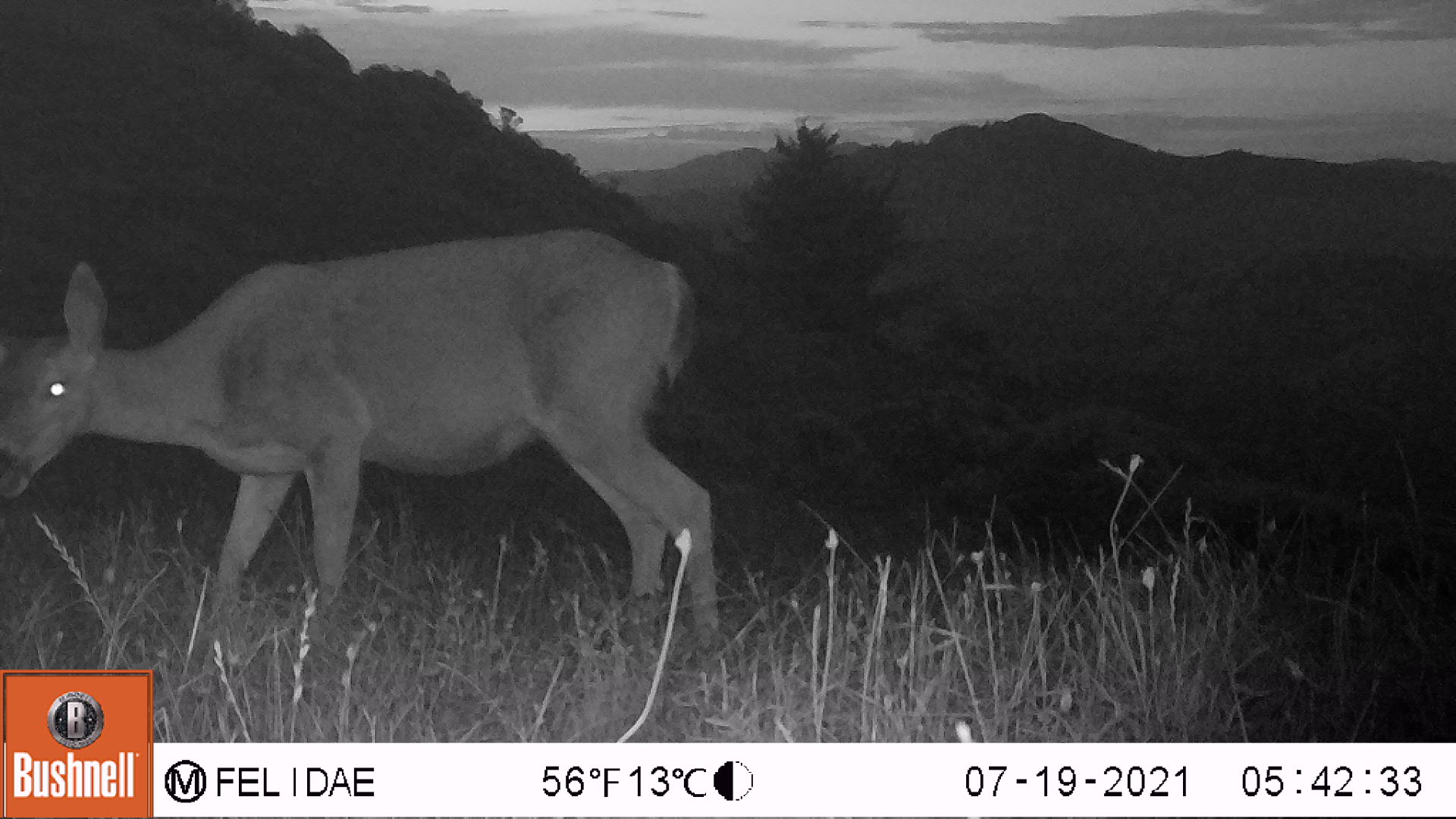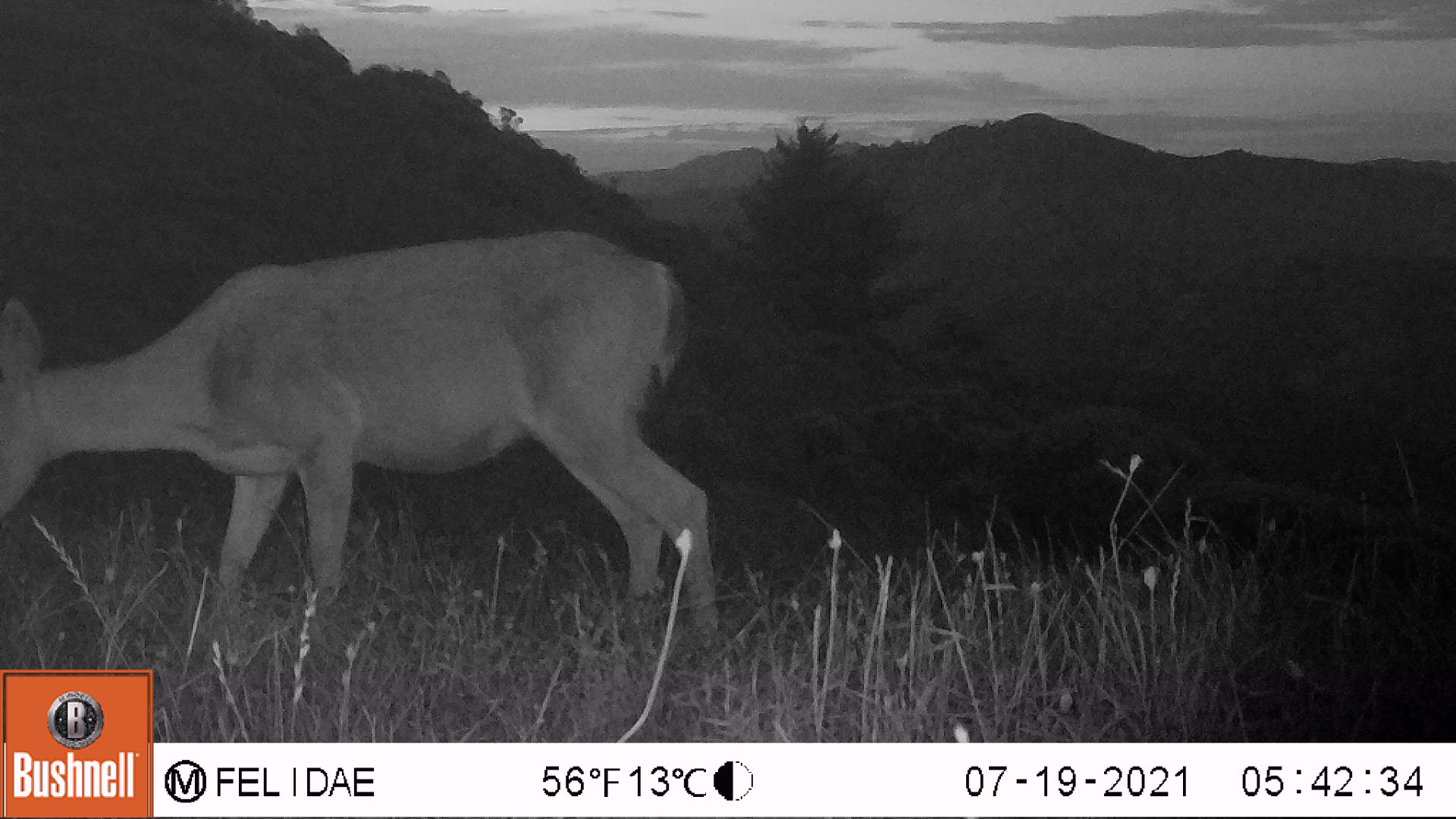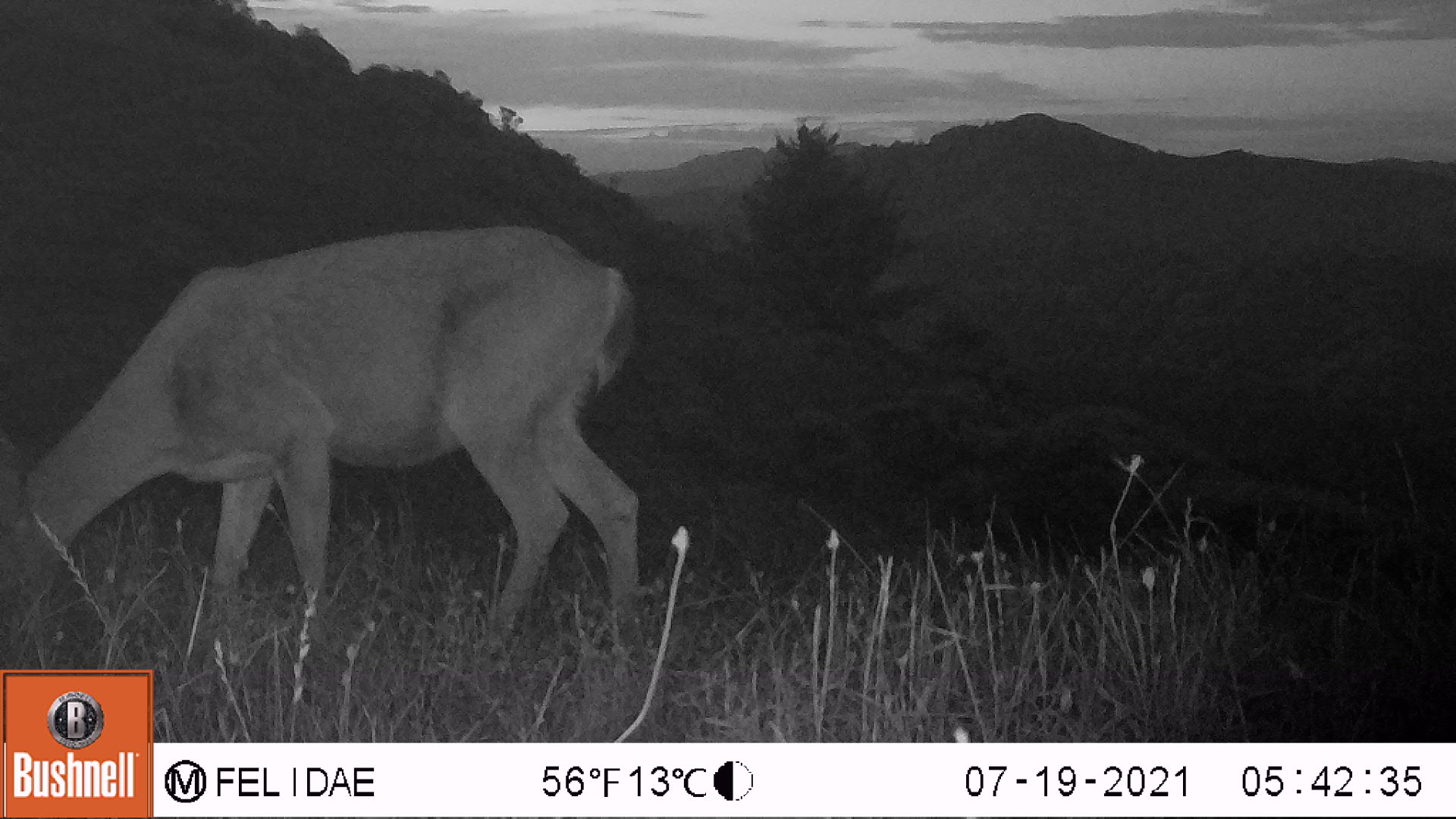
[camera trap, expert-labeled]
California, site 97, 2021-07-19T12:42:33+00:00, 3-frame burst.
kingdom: Animalia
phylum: Chordata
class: Mammalia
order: Artiodactyla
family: Cervidae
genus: Odocoileus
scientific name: Odocoileus hemionus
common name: mule deer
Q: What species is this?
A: Mule deer (Odocoileus hemionus).